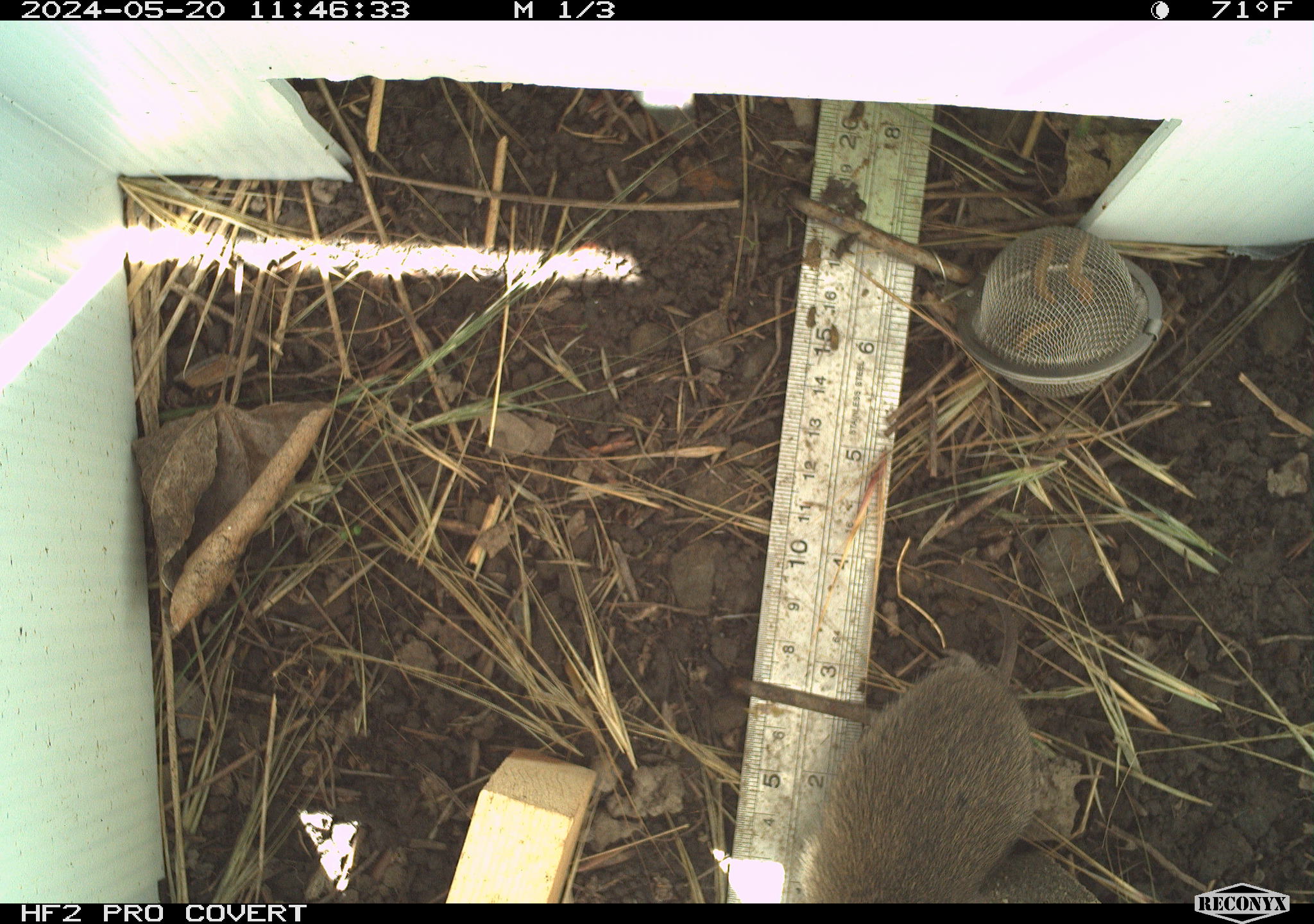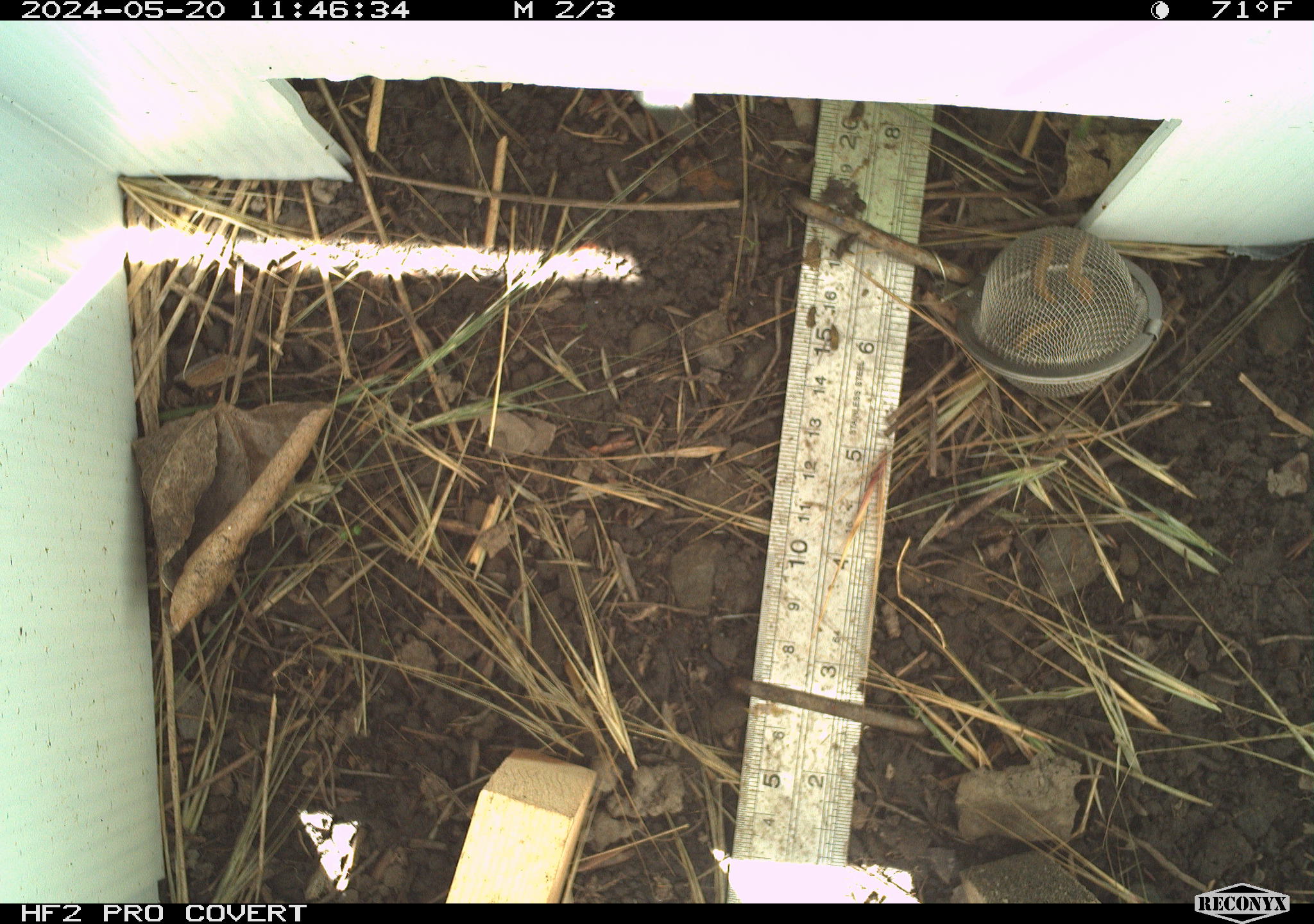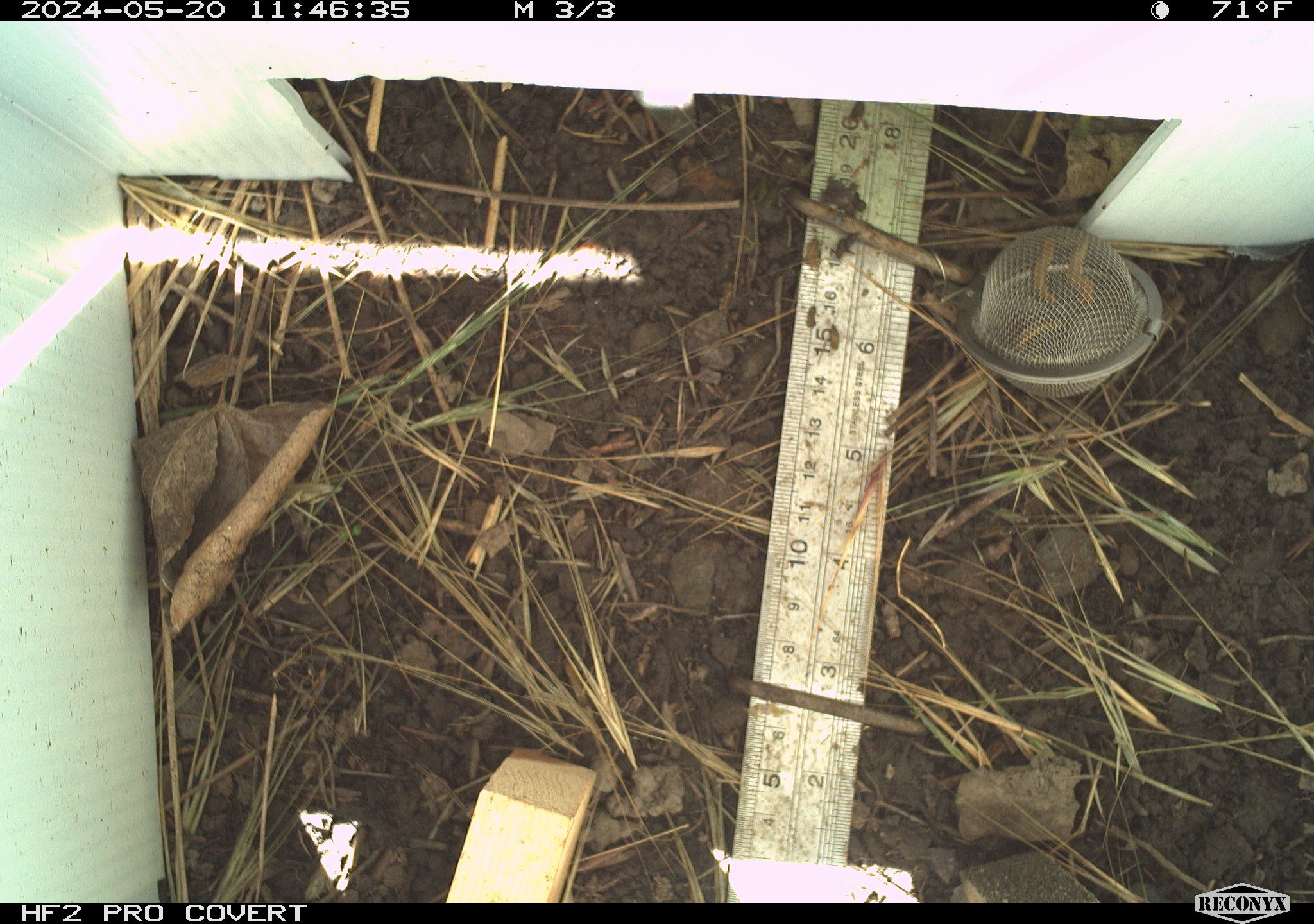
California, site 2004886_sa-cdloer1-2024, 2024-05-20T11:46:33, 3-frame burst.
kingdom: Animalia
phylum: Chordata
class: Mammalia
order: Rodentia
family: Cricetidae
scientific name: Arvicolinae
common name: voles, lemmings, and muskrats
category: arvicolinae subfamily